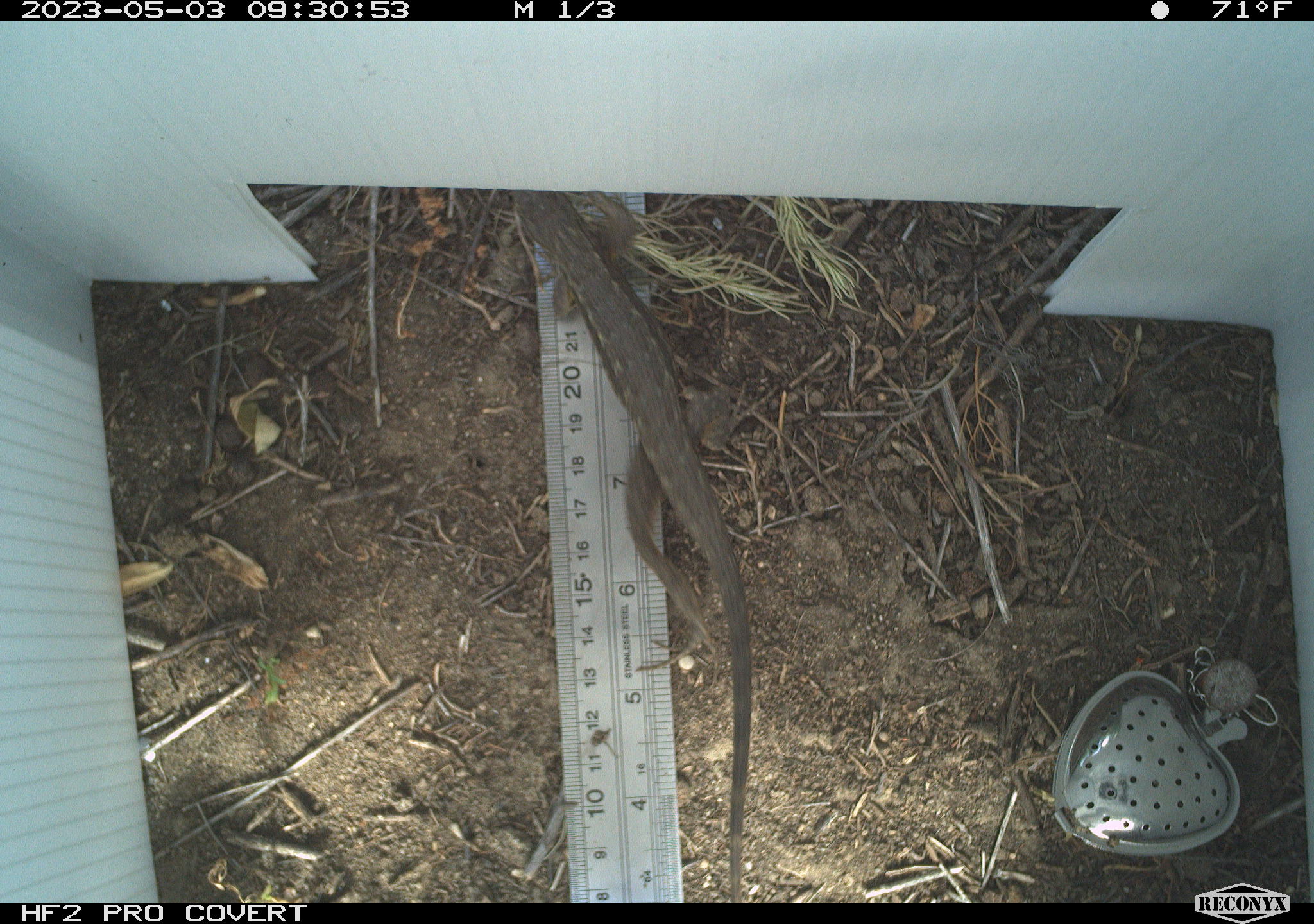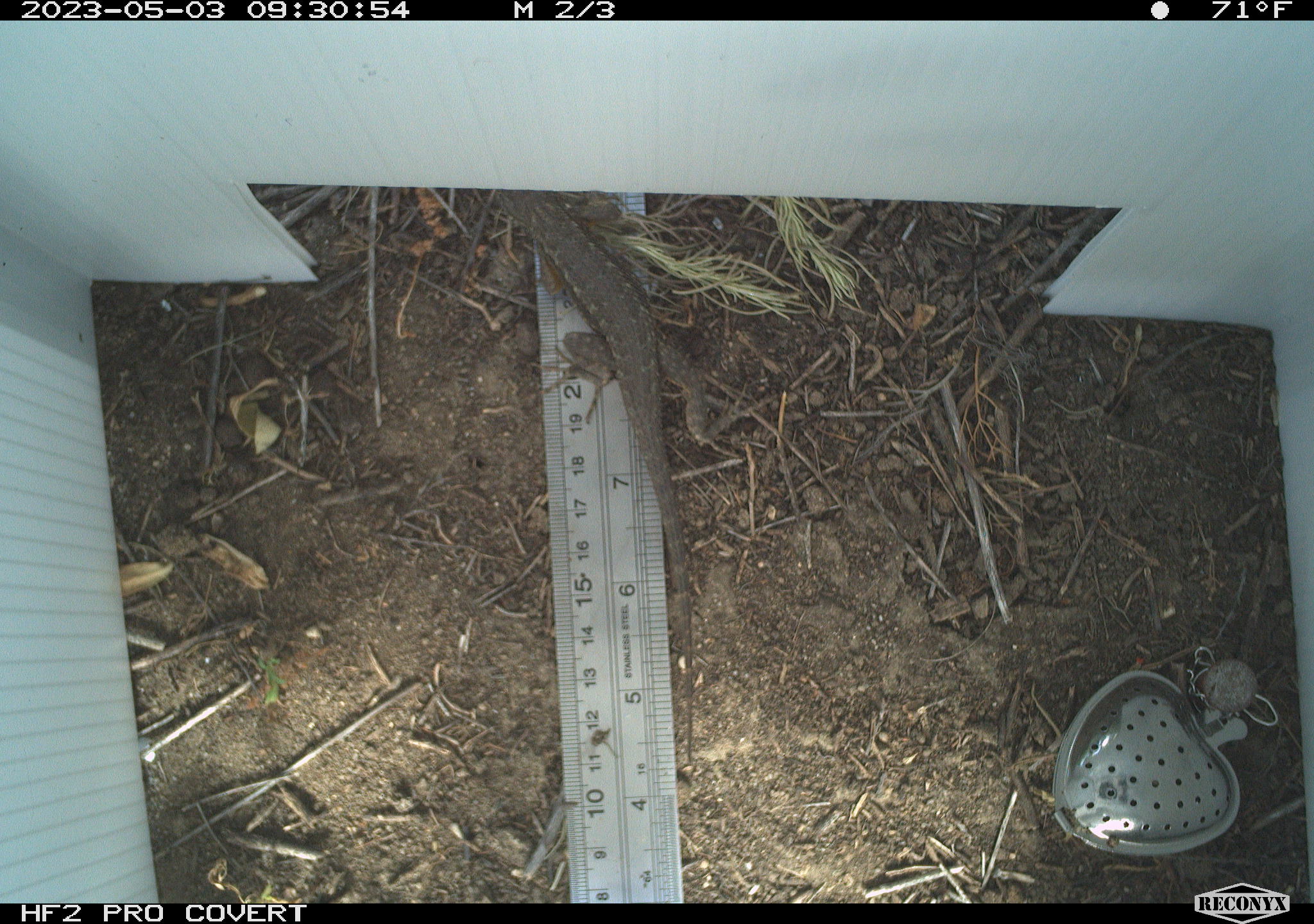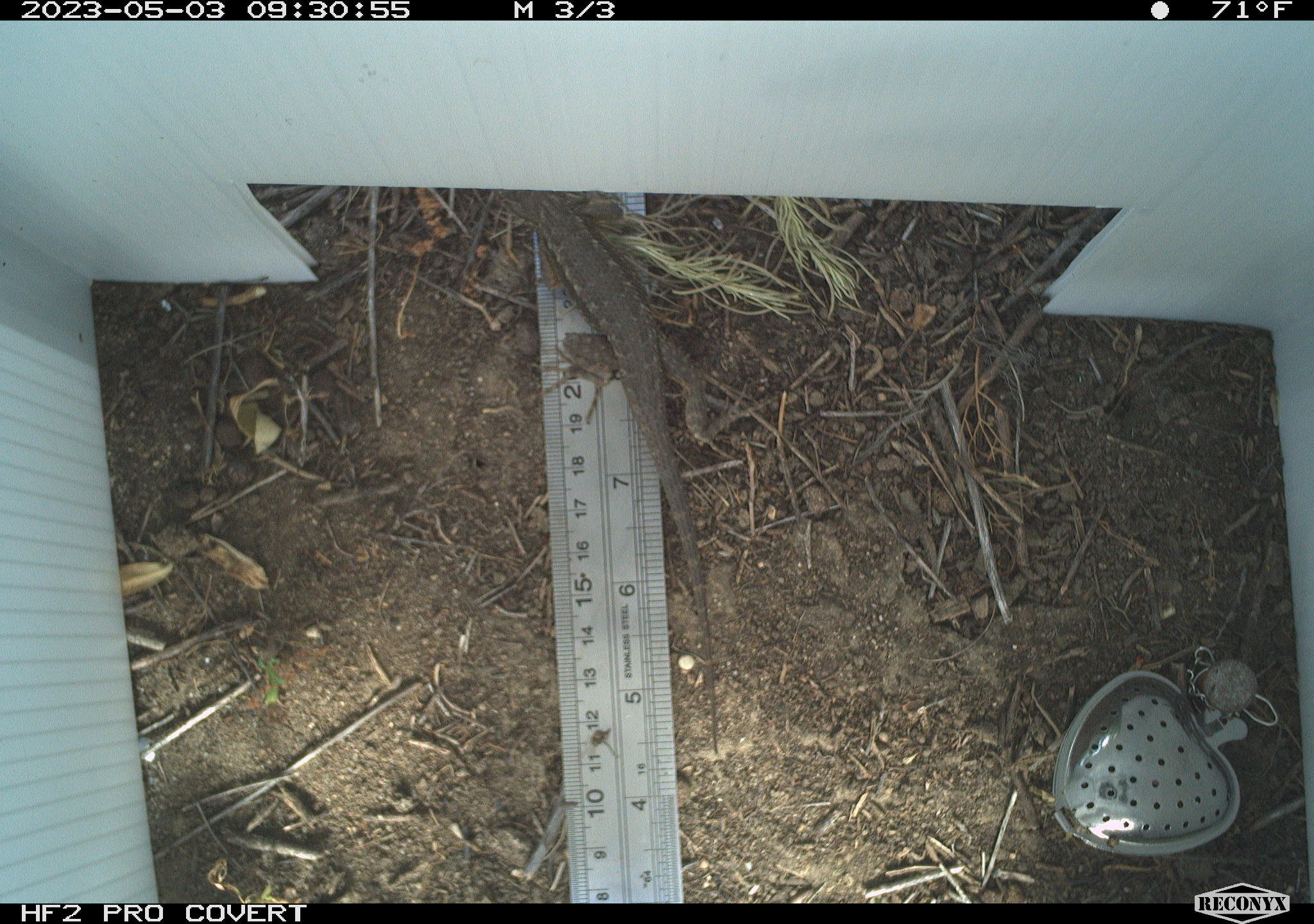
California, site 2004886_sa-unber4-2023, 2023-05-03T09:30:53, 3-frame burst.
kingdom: Animalia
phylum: Chordata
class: Reptilia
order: Squamata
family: Phrynosomatidae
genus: Sceloporus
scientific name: Sceloporus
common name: spiny lizards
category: sceloporus species